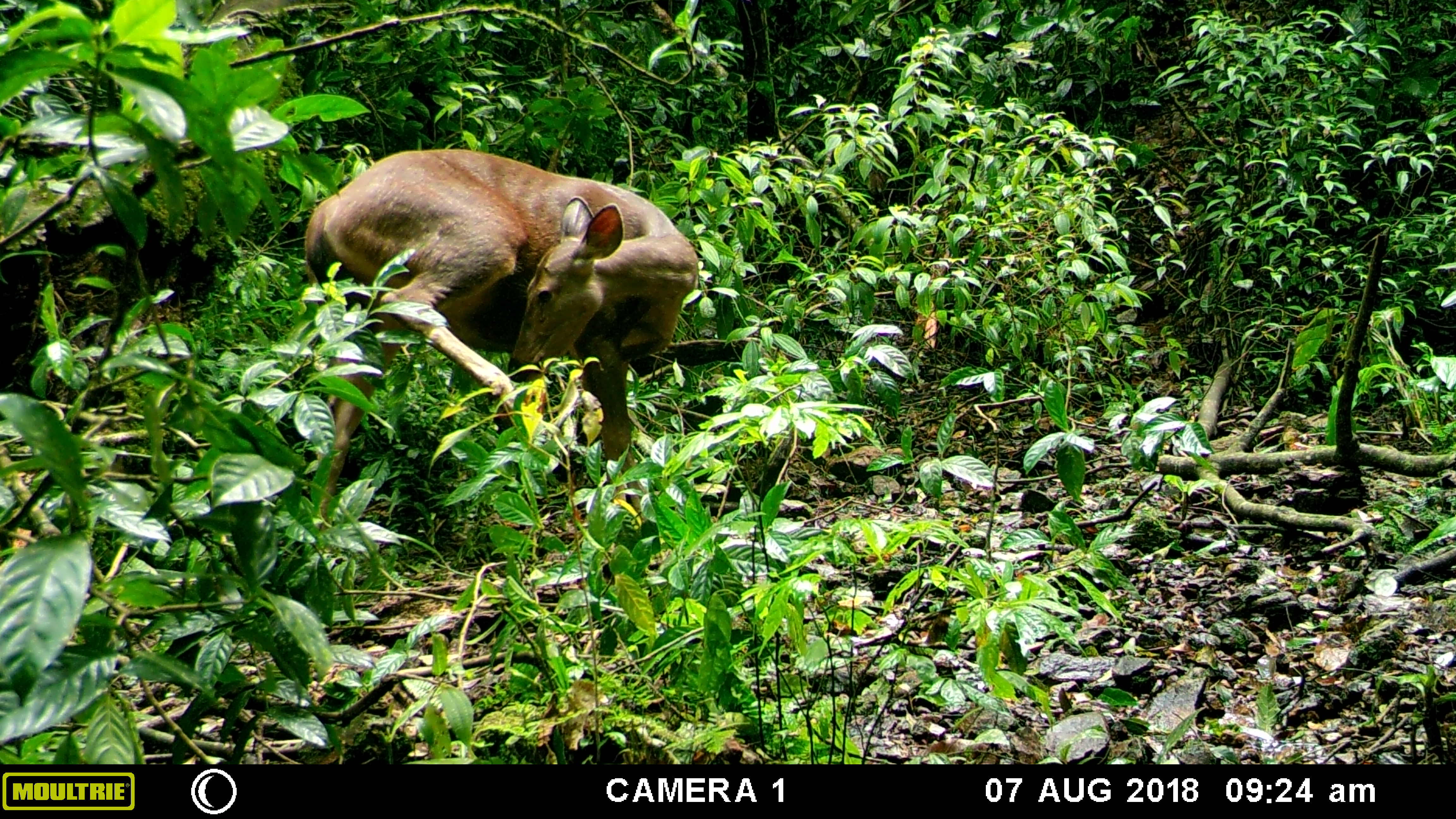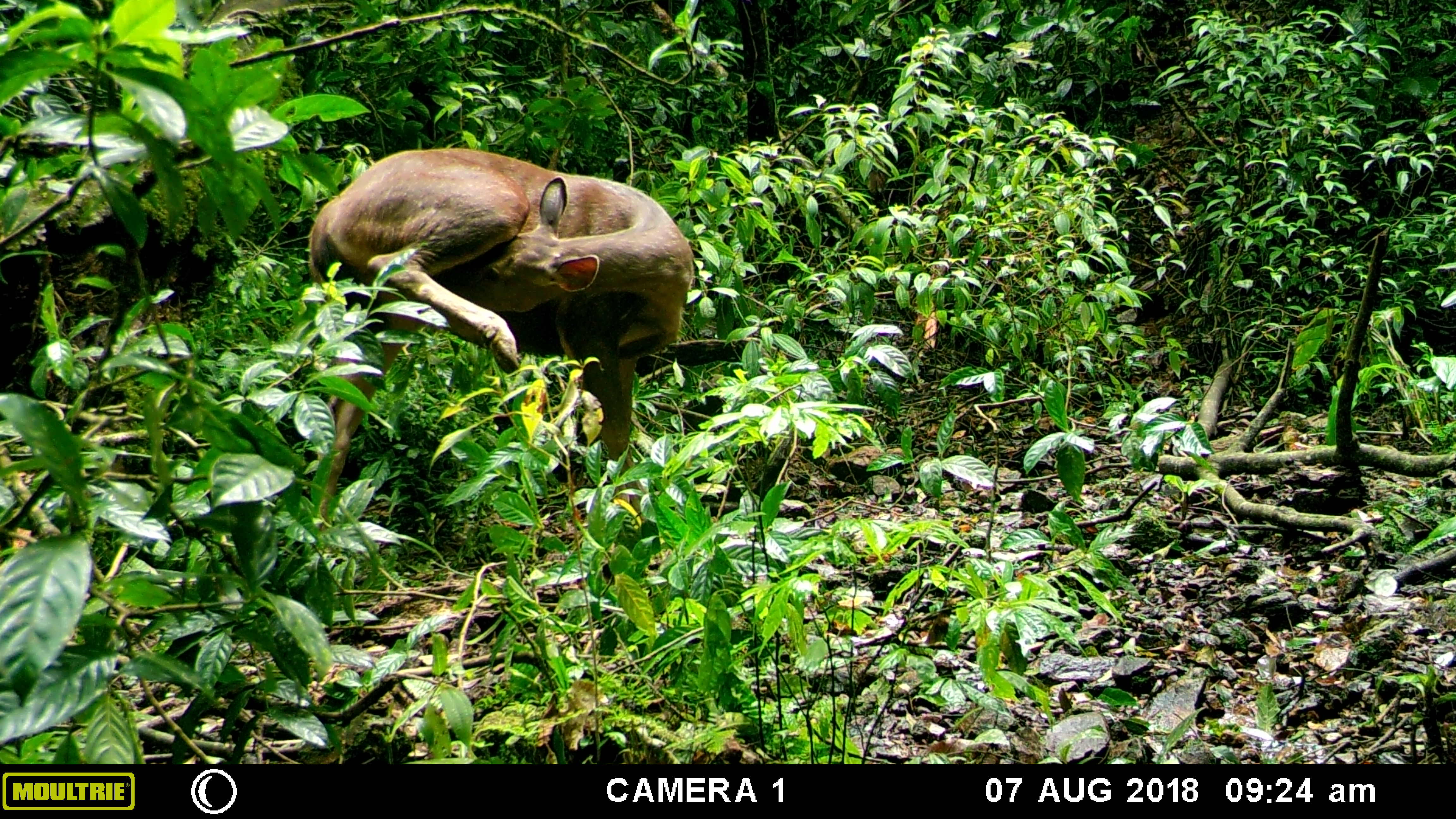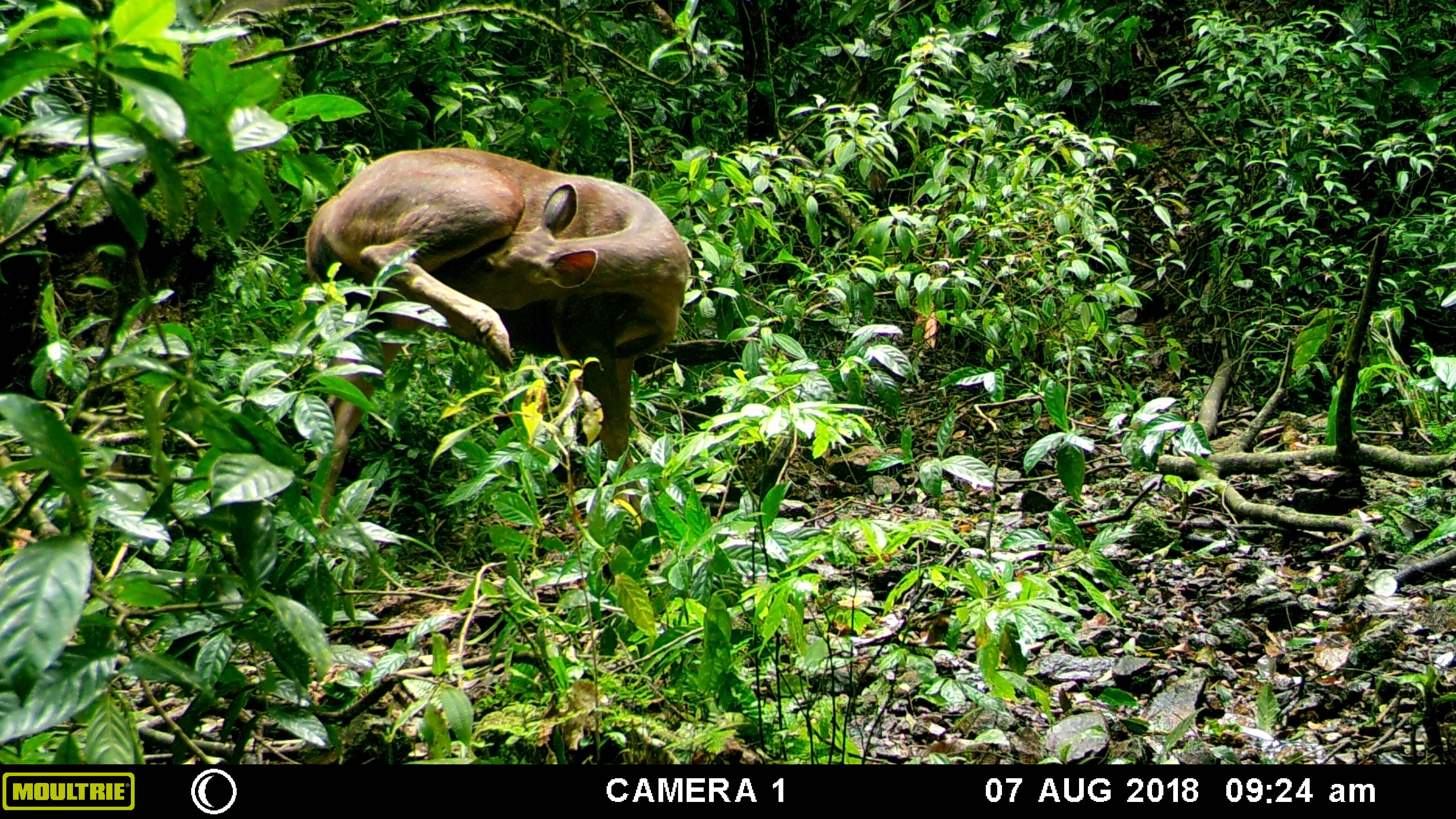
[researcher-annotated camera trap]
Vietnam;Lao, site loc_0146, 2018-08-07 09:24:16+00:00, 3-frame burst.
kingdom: Animalia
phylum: Chordata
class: Mammalia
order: Artiodactyla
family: Cervidae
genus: Rusa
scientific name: Rusa unicolor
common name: sambar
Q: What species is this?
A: Sambar (Rusa unicolor).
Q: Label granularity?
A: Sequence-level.